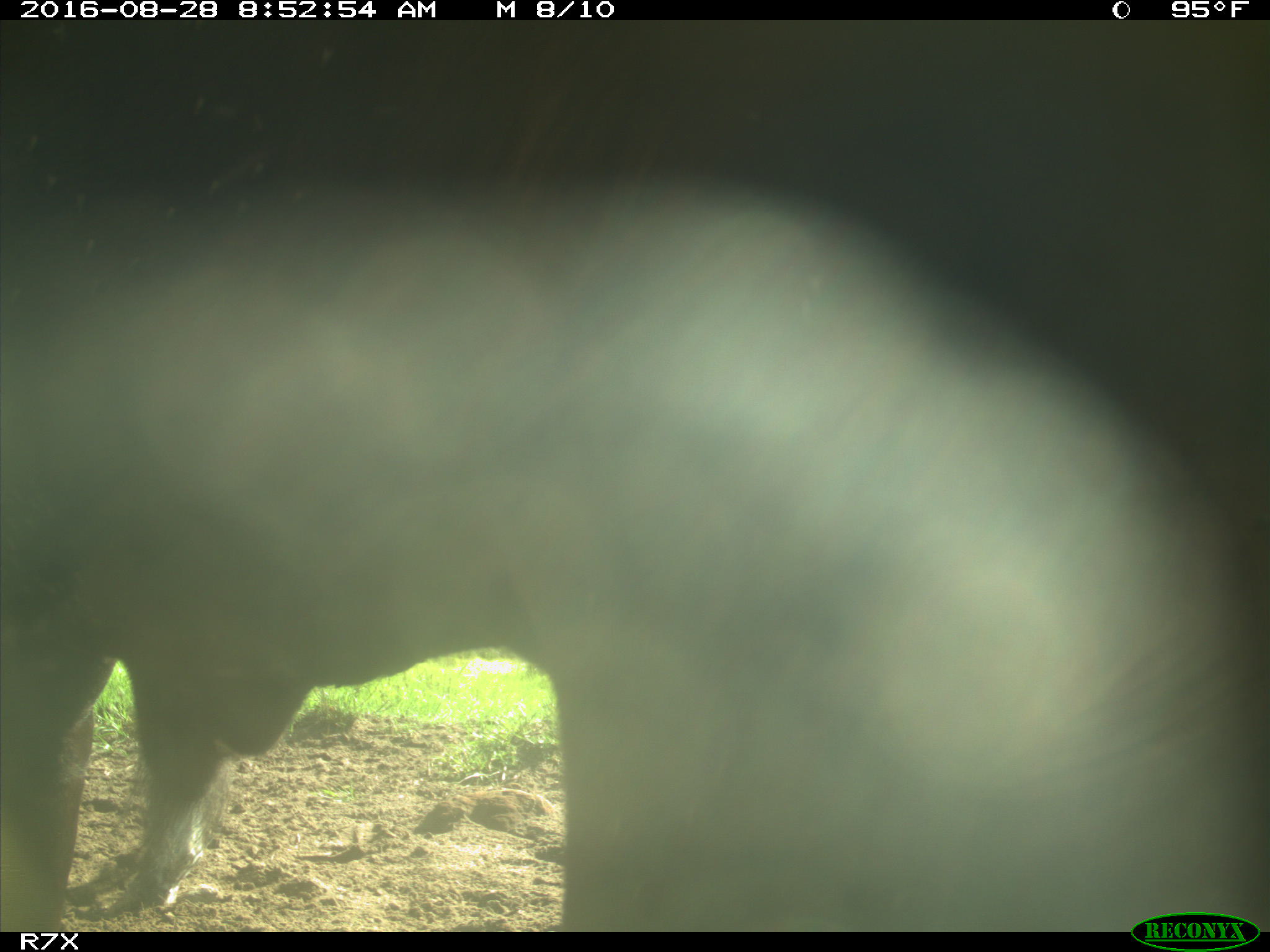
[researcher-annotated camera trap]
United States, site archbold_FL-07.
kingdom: Animalia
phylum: Chordata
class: Mammalia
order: Artiodactyla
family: Bovidae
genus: Bos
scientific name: Bos taurus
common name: domestic cow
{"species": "Bos taurus (domestic cow)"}